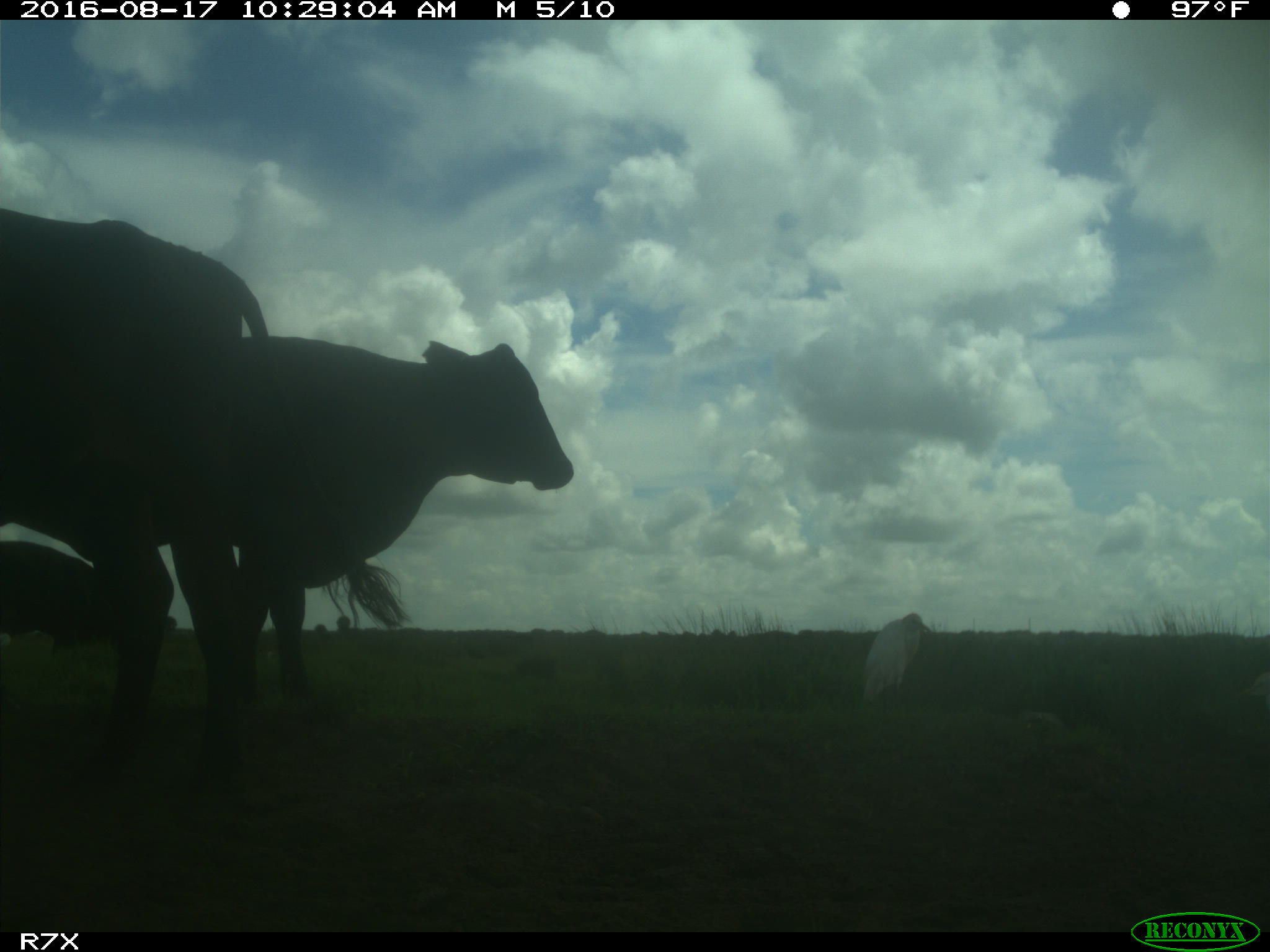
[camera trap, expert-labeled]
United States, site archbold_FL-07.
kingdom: Animalia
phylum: Chordata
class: Mammalia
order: Artiodactyla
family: Bovidae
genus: Bos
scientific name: Bos taurus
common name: domestic cow